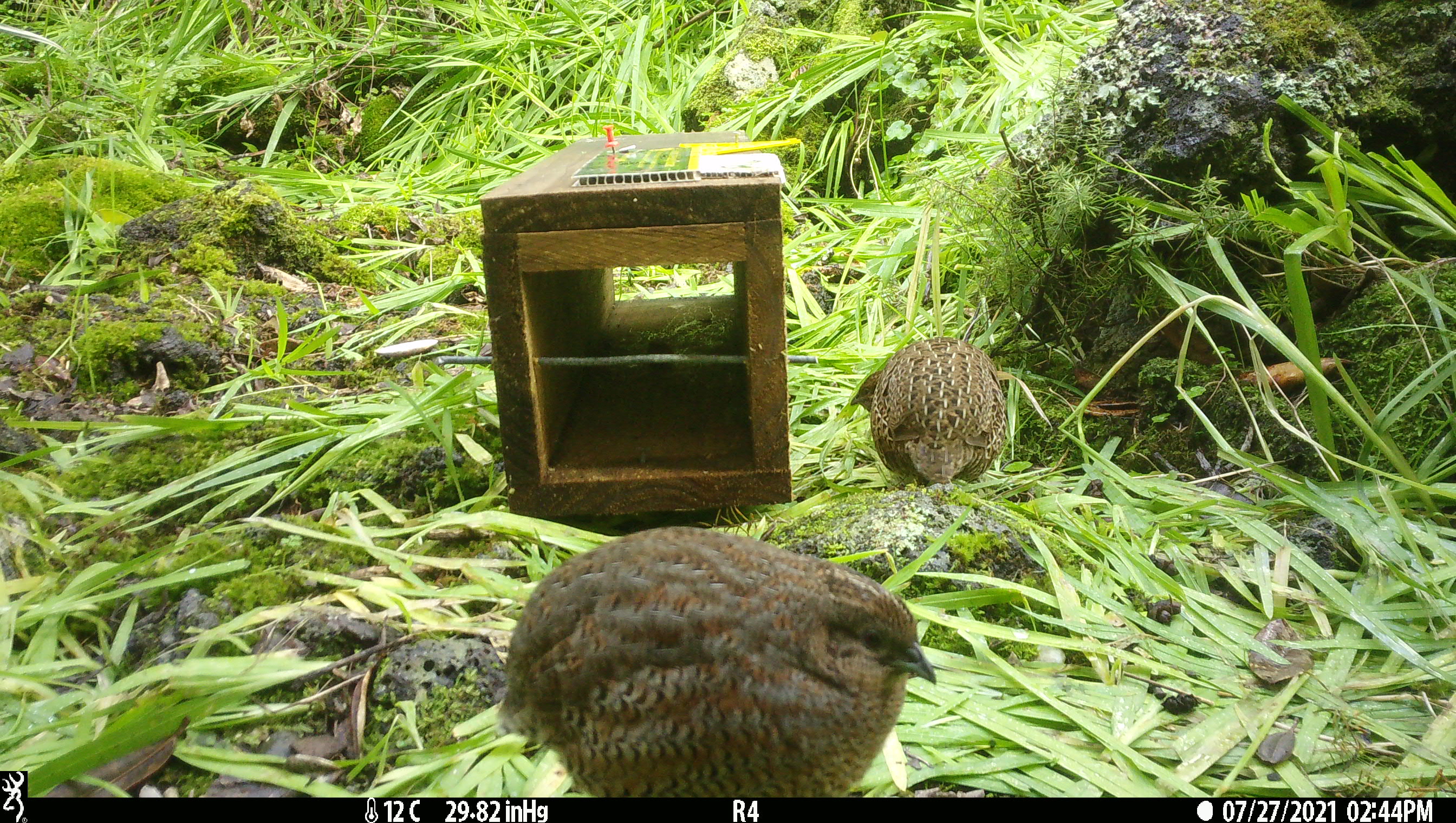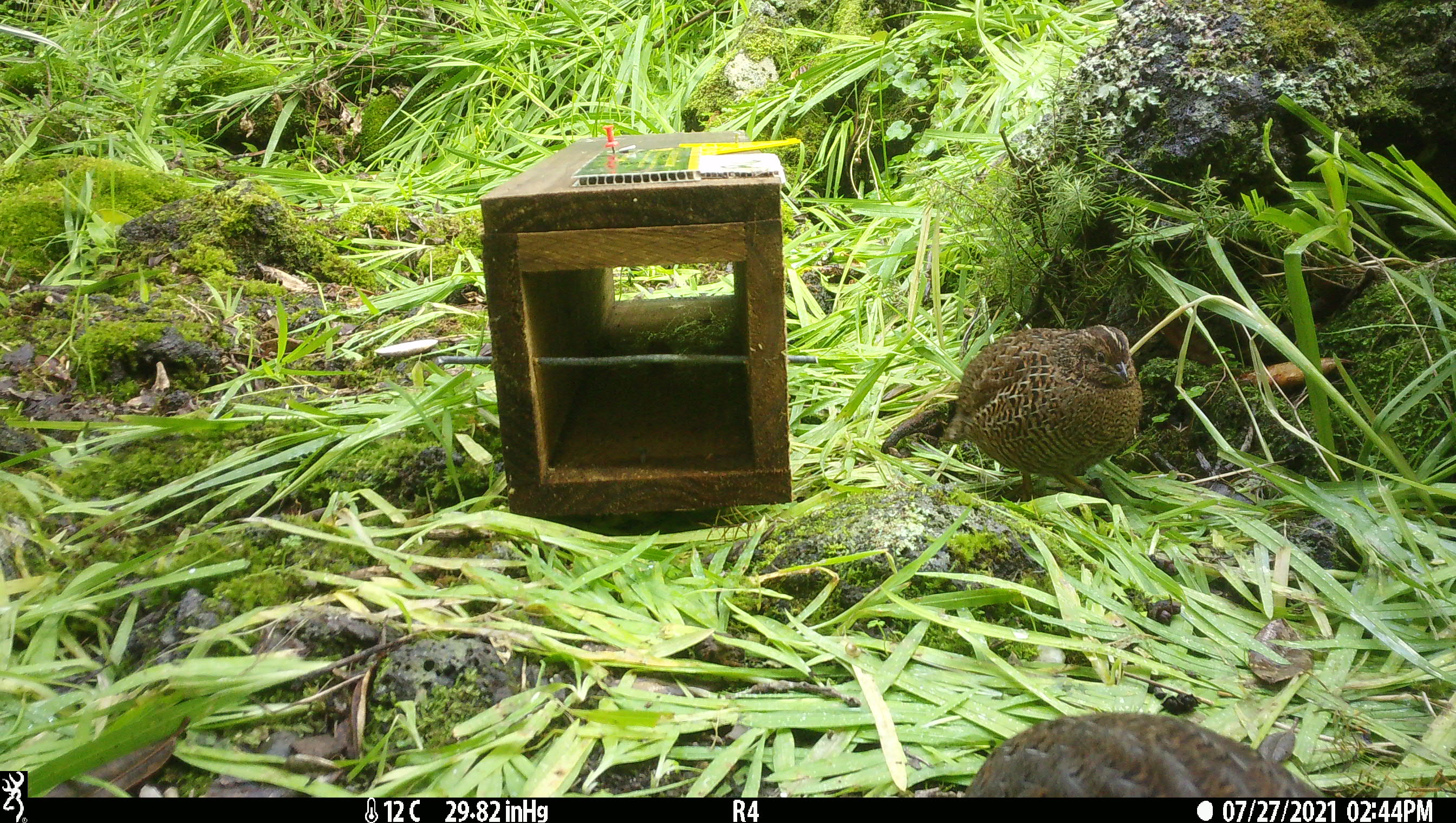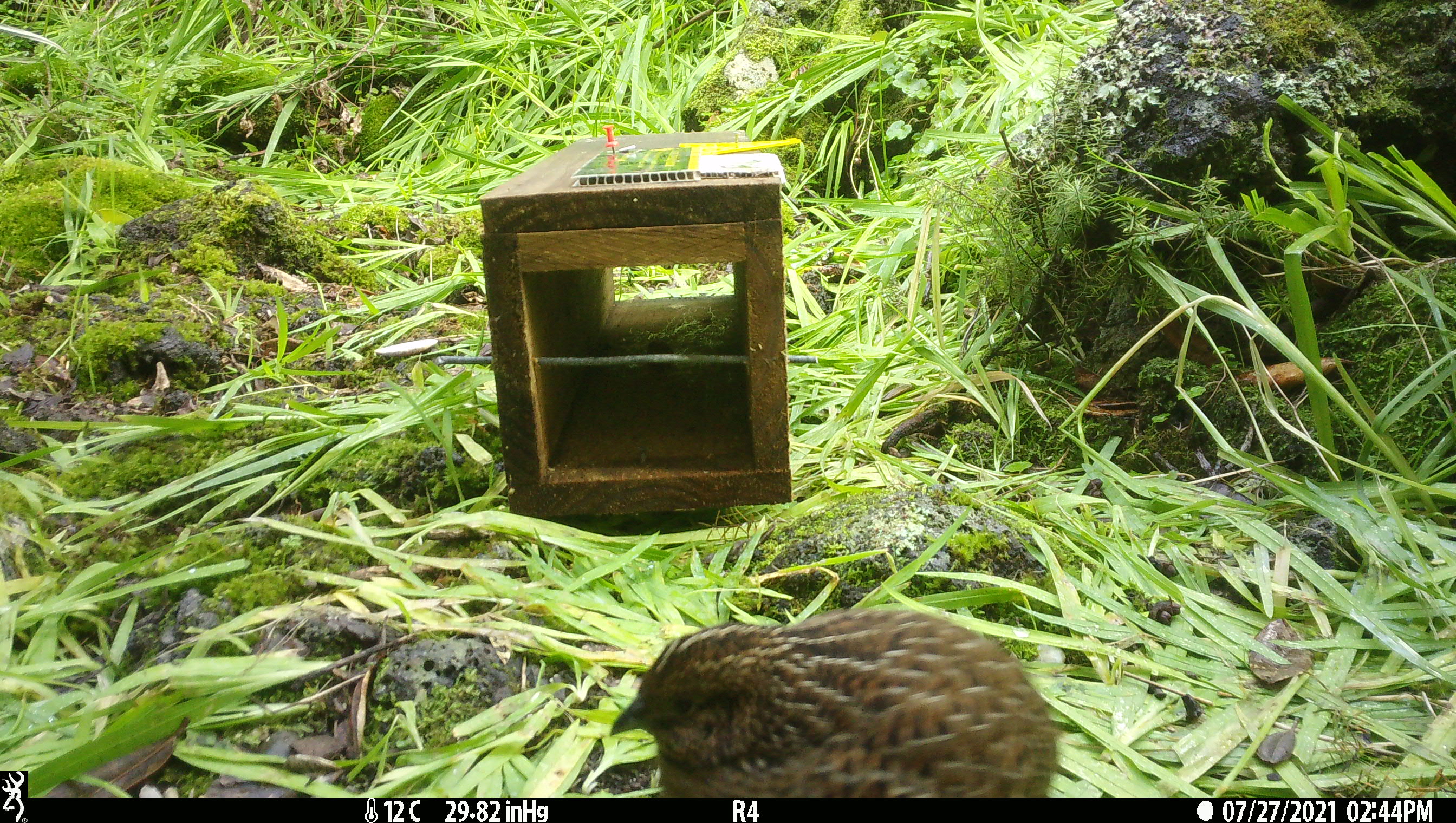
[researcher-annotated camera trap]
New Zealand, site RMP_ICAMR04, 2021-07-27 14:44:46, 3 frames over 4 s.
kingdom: Animalia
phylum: Chordata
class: Aves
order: Galliformes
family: Phasianidae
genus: Synoicus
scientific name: Synoicus ypsilophorus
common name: brown quail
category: quail brown